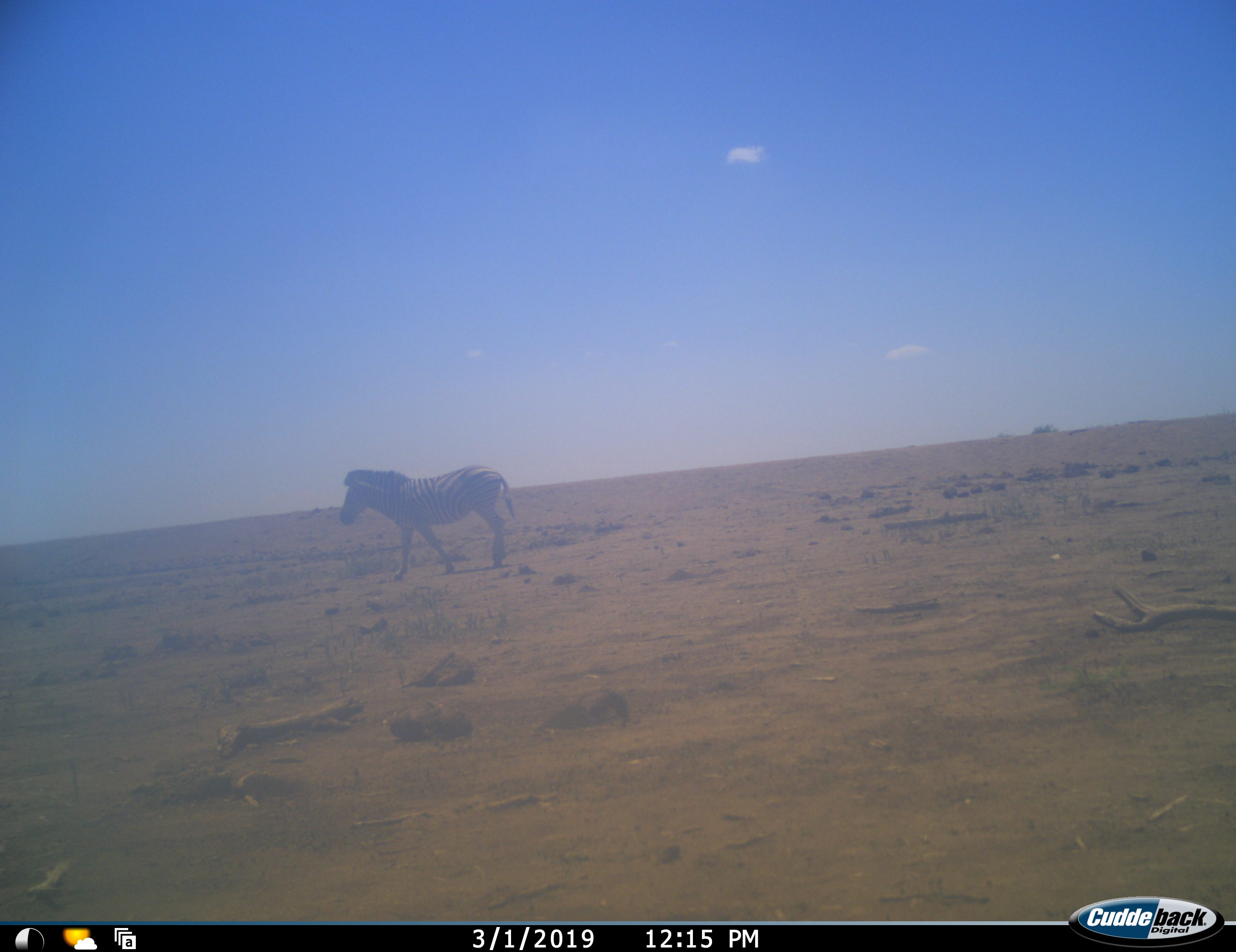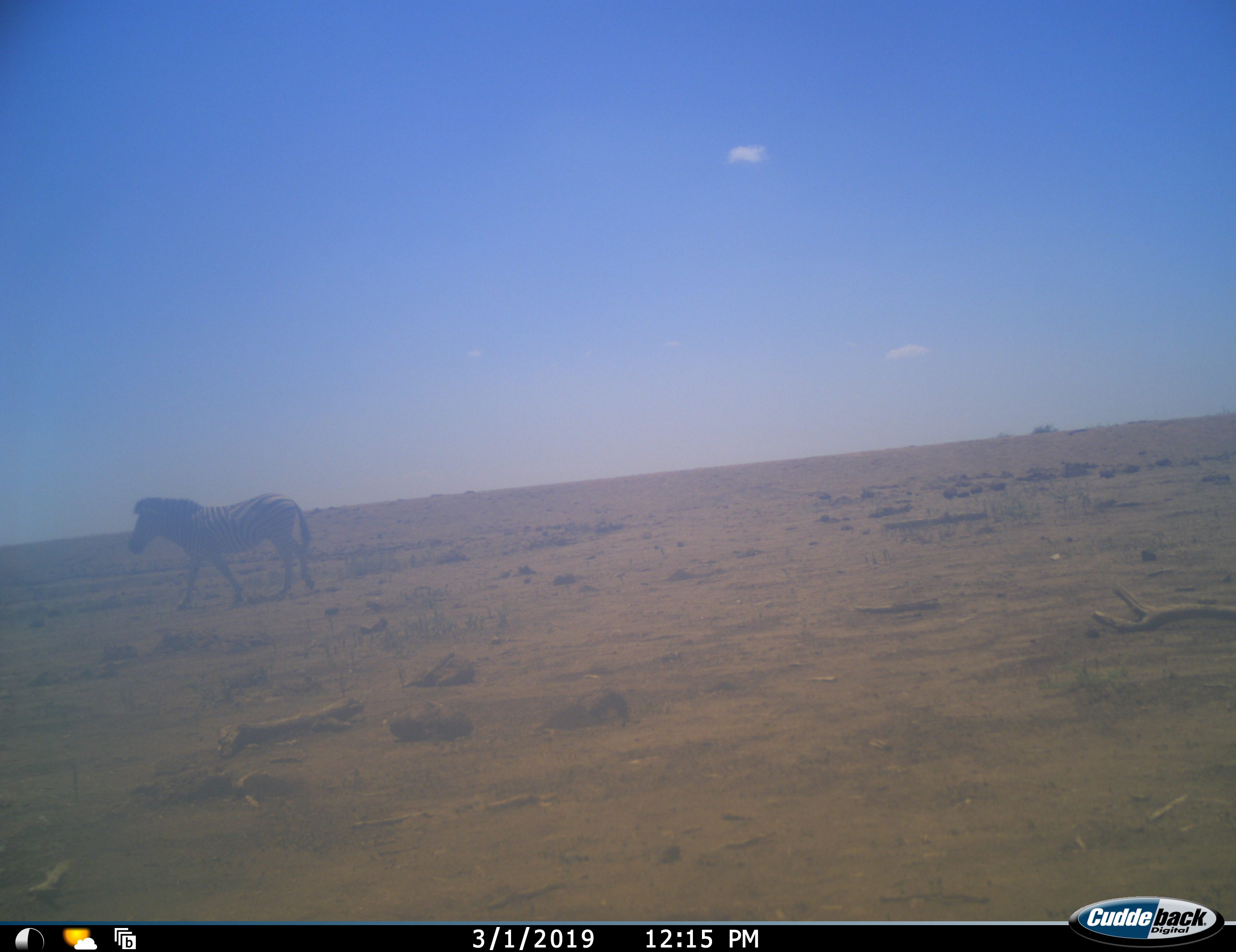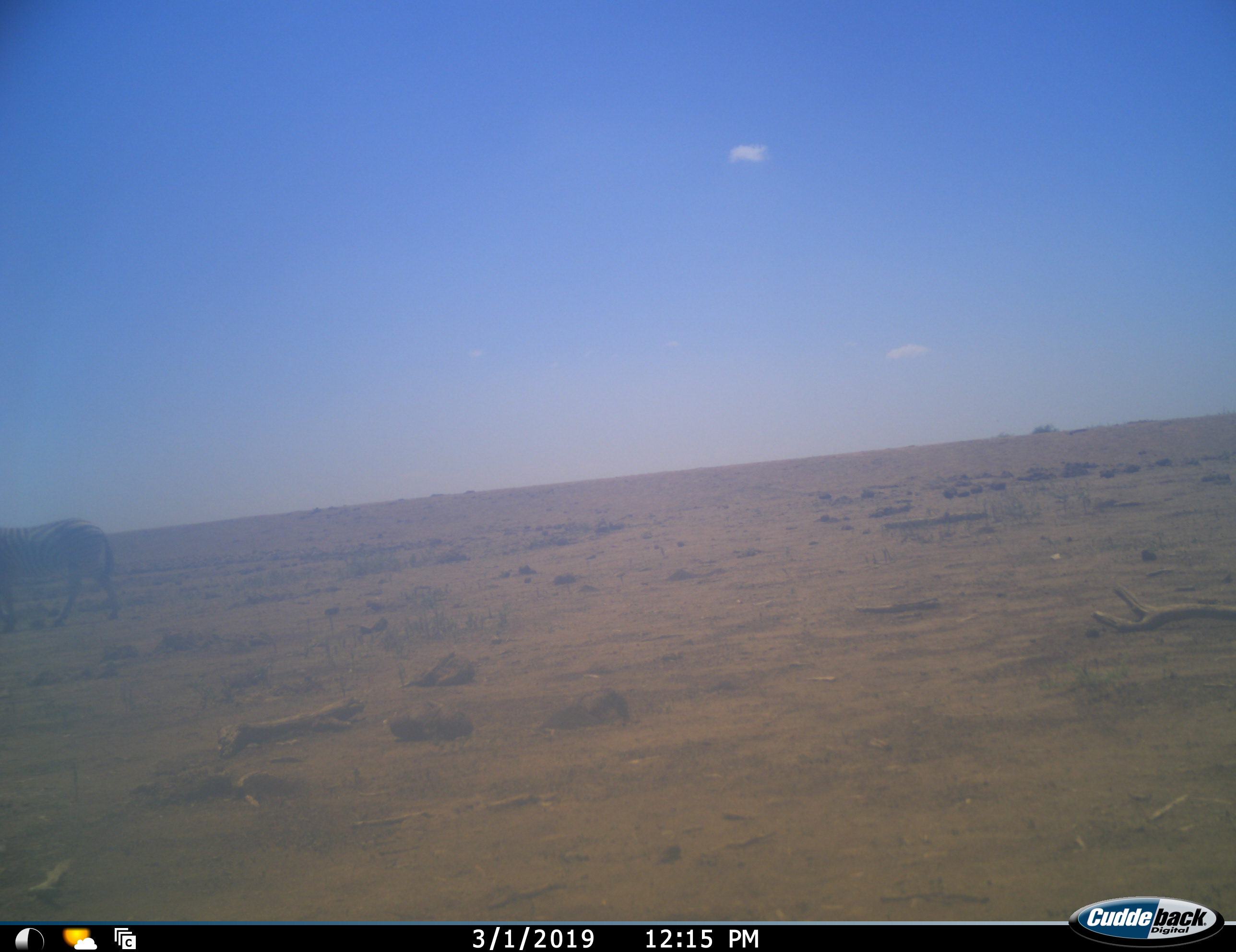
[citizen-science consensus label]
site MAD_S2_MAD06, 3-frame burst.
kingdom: Animalia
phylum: Chordata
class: Mammalia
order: Perissodactyla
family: Equidae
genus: Equus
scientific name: Equus quagga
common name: plains zebra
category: zebraplains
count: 1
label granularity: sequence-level